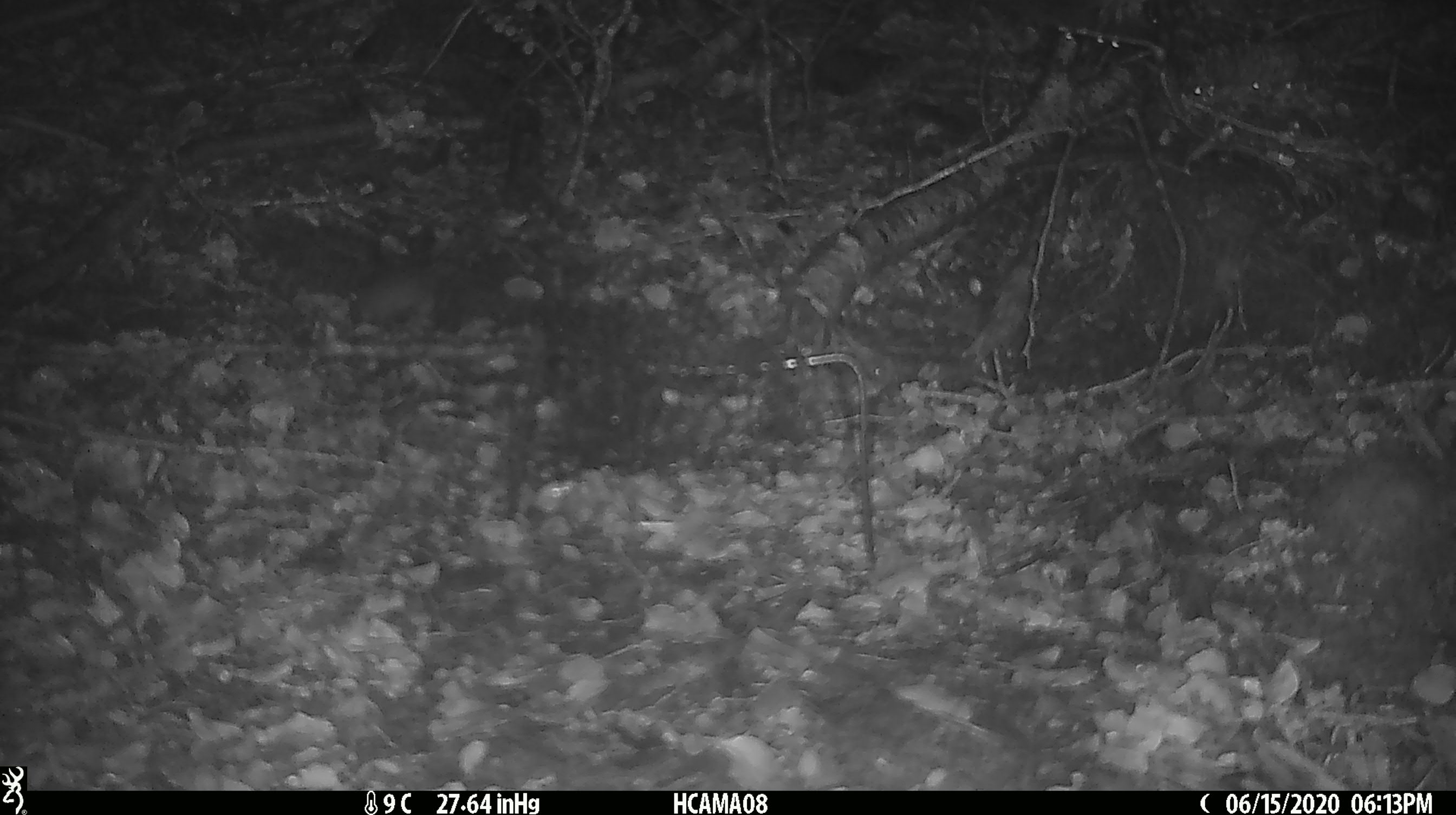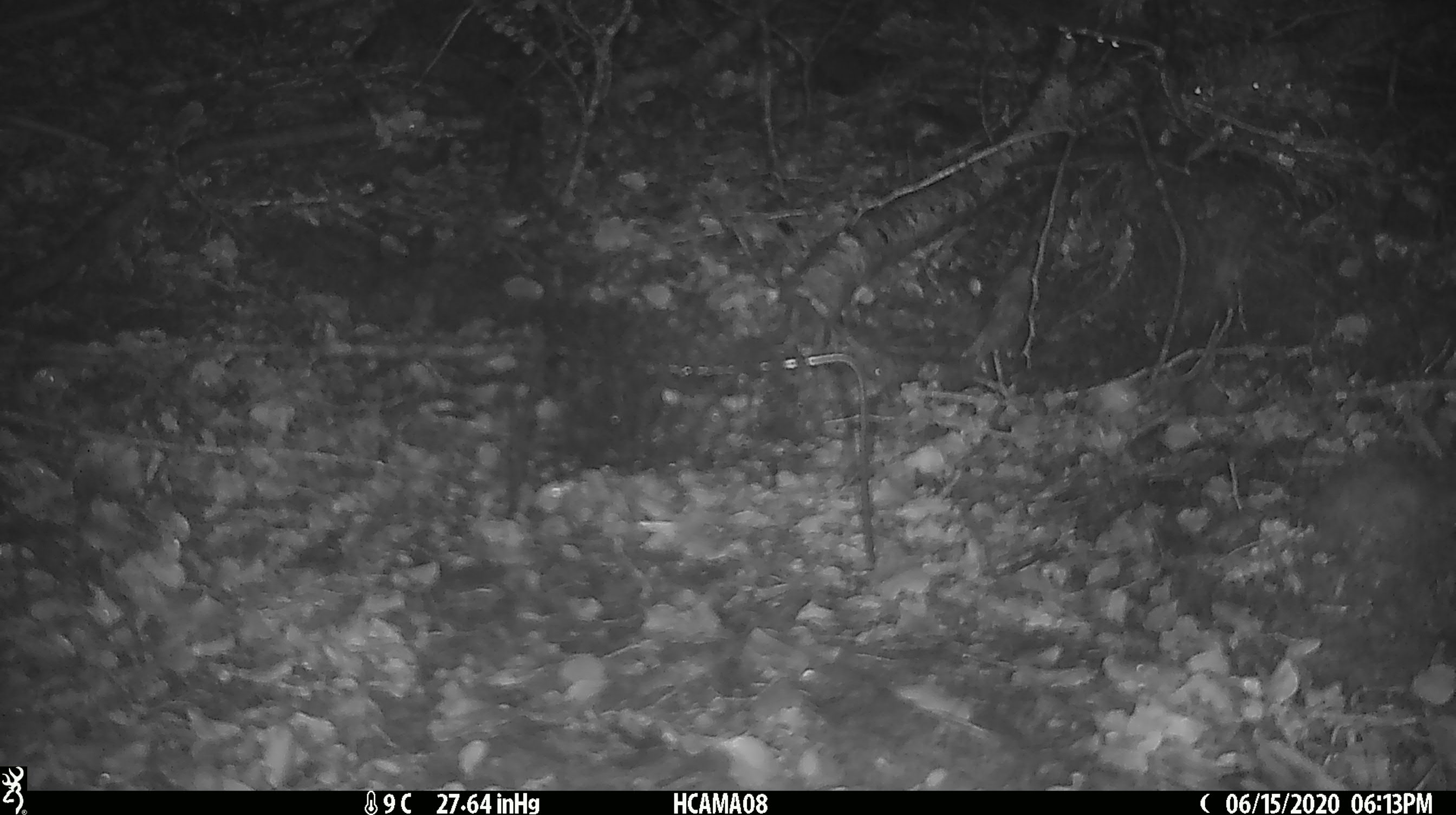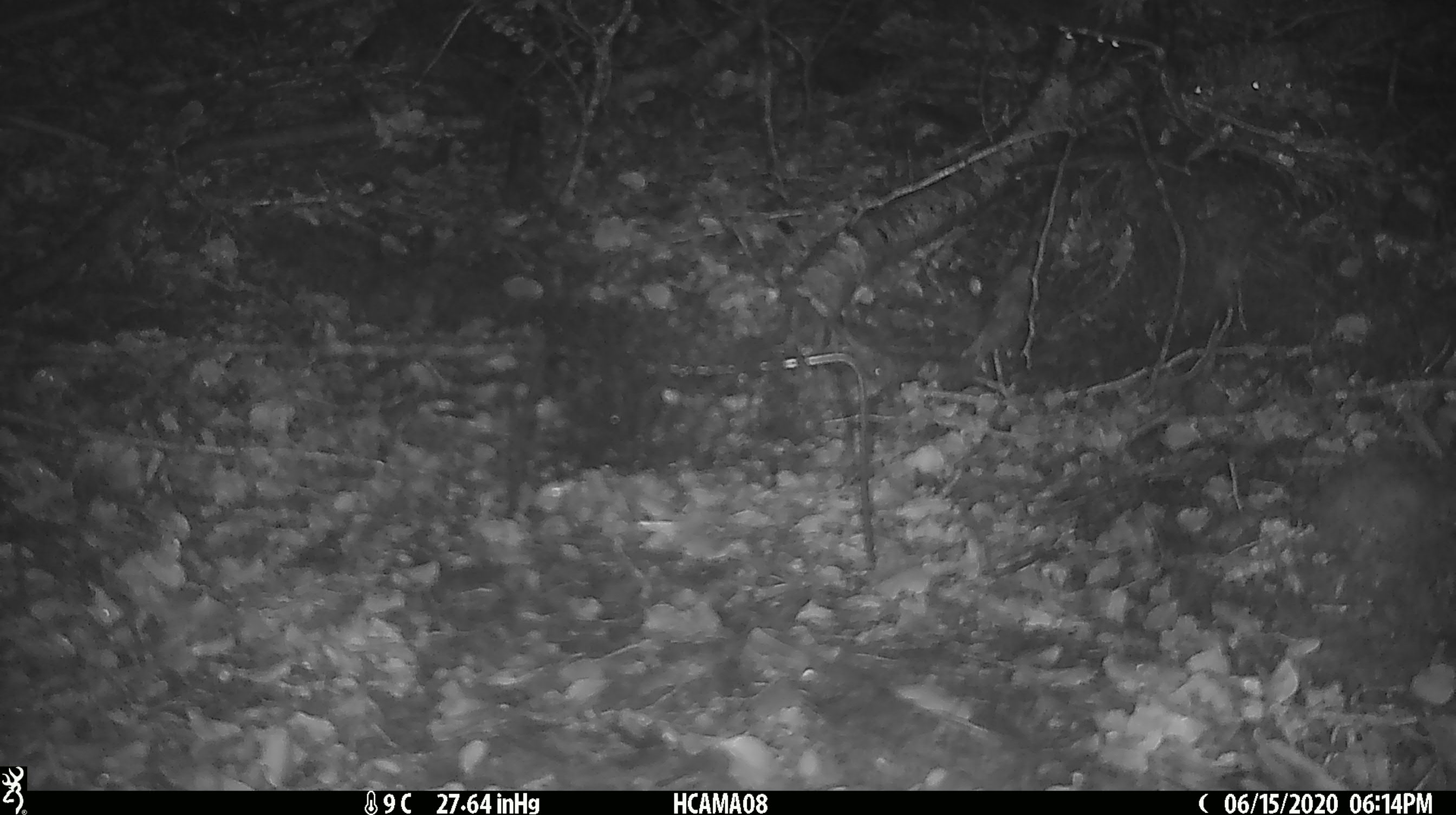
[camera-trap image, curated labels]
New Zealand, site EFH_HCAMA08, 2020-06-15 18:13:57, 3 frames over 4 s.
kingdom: Animalia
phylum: Chordata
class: Mammalia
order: Rodentia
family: Muridae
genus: Mus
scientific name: Mus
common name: mouse